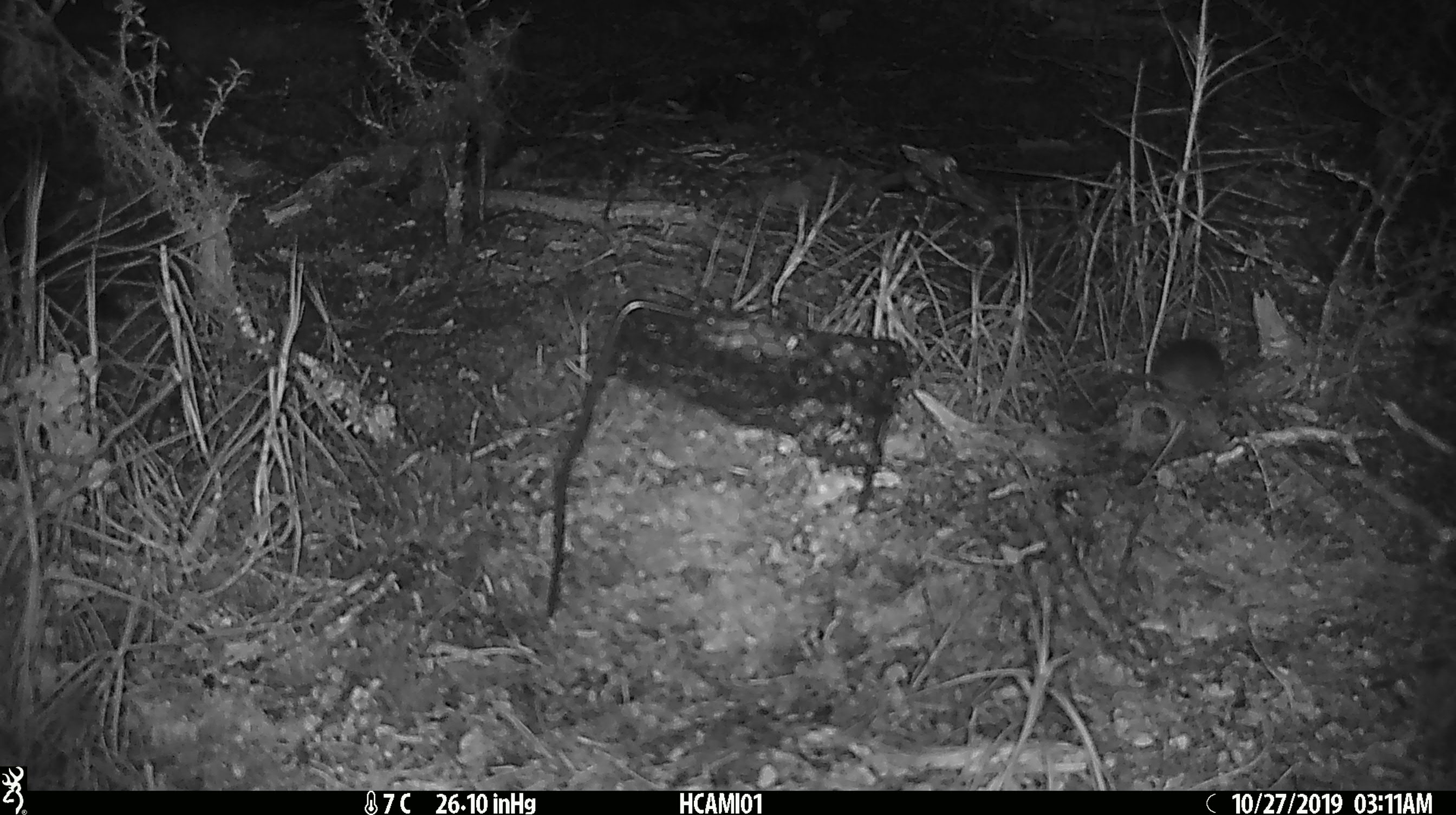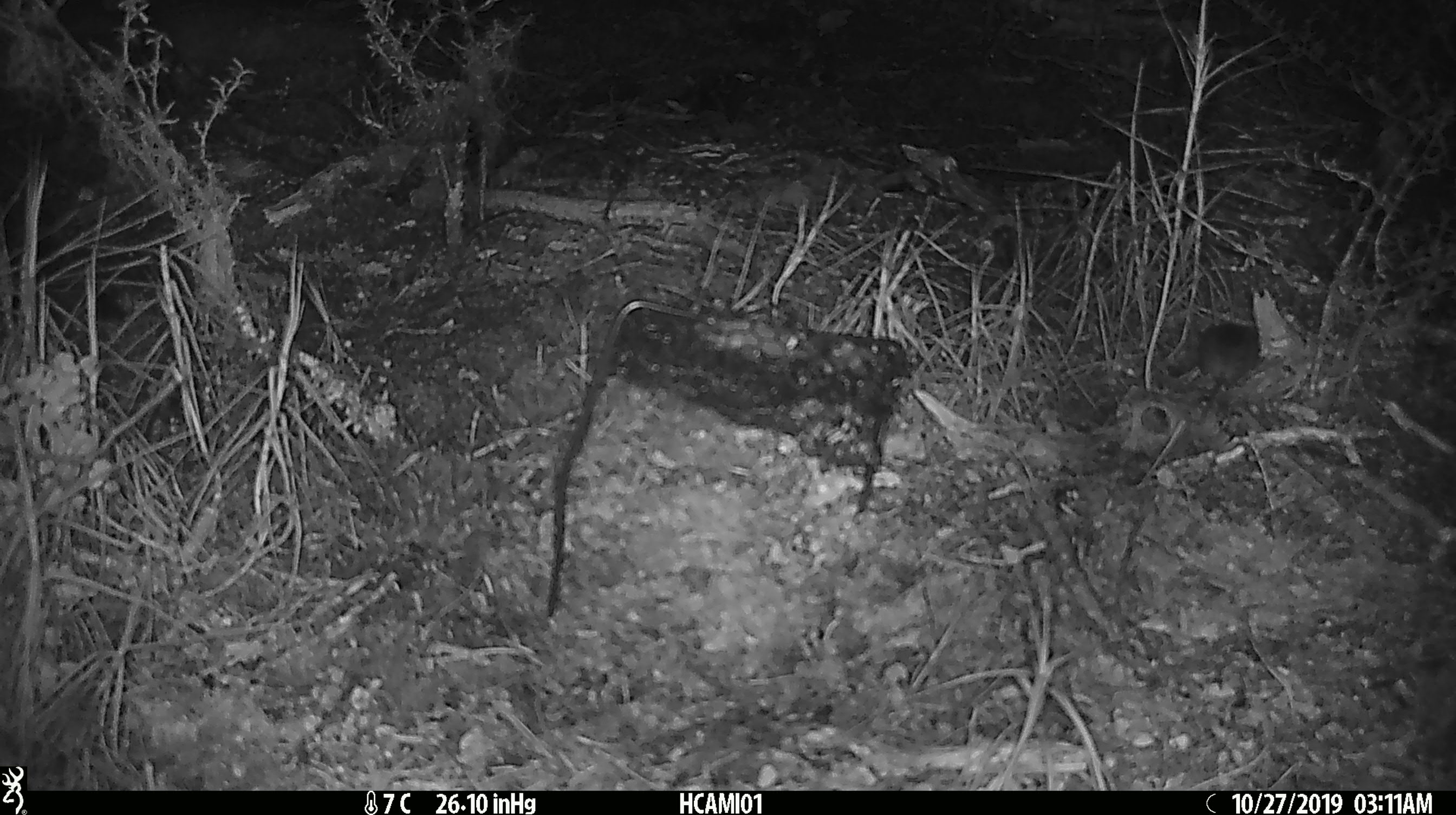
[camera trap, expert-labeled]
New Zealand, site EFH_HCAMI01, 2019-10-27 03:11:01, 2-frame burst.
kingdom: Animalia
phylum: Chordata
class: Mammalia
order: Rodentia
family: Muridae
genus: Mus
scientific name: Mus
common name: mouse